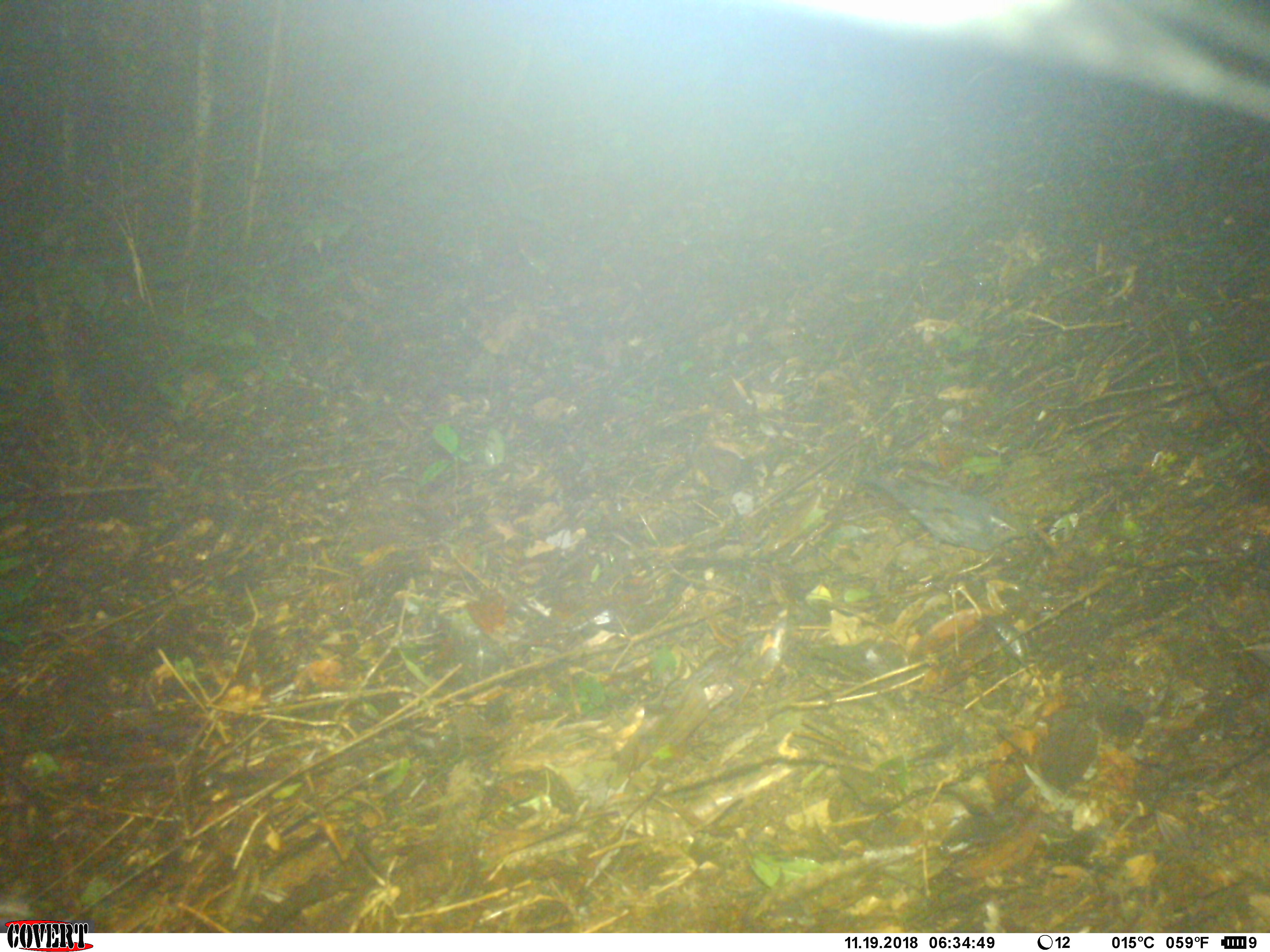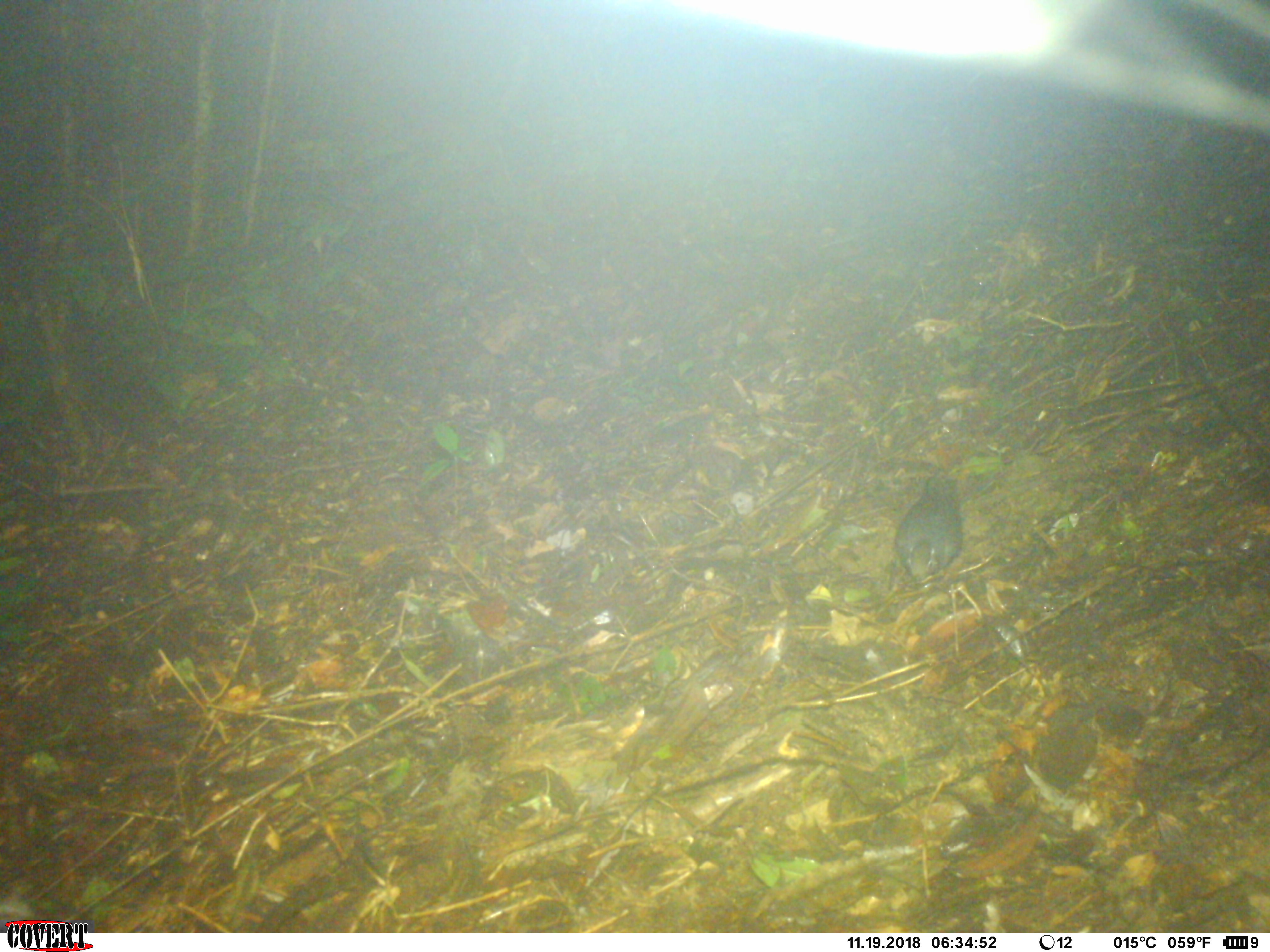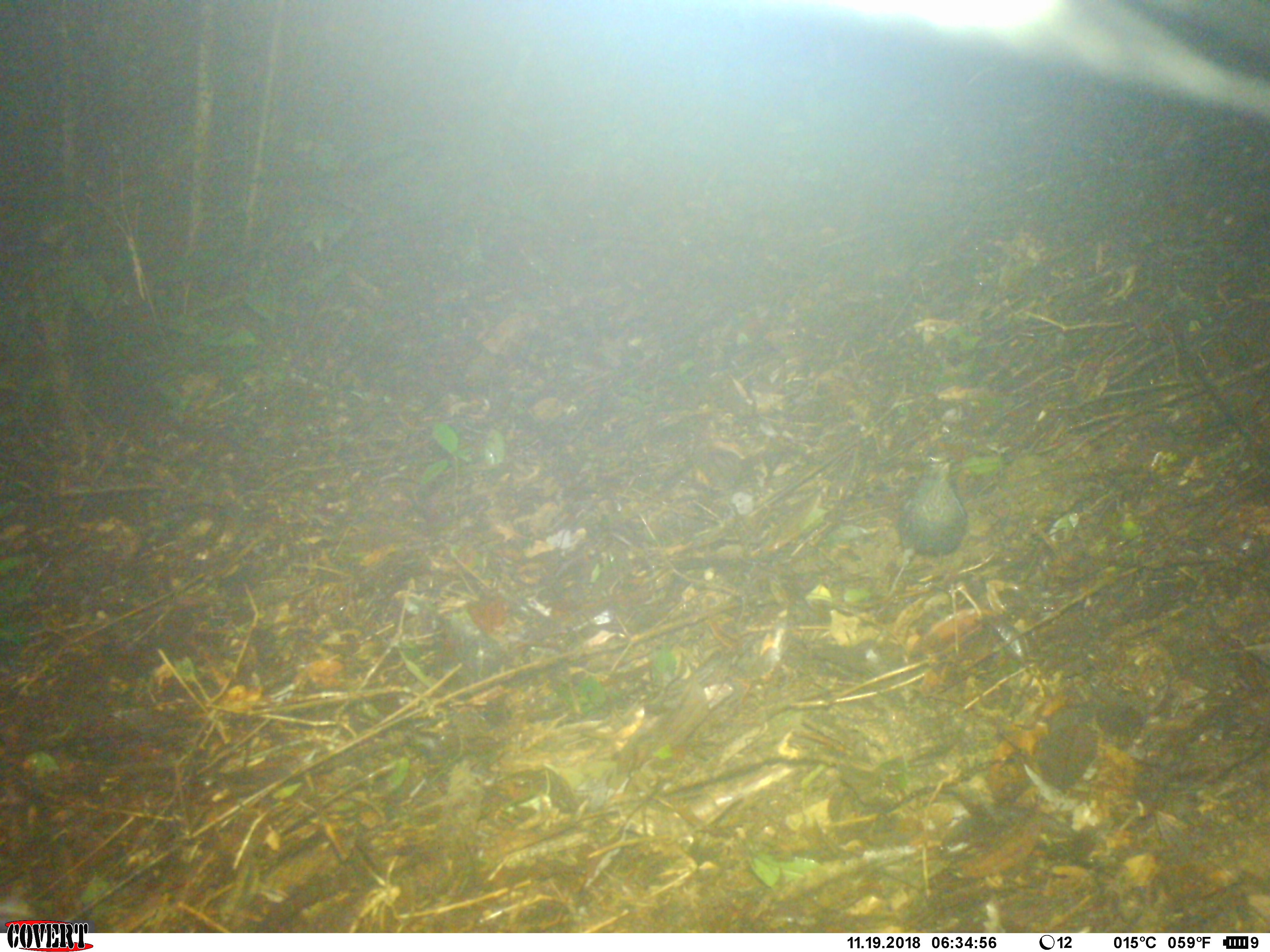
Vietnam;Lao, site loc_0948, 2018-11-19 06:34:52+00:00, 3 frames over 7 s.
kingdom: Animalia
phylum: Chordata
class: Aves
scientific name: Aves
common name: bird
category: unidentified bird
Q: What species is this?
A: Unidentified bird (bird) (Aves).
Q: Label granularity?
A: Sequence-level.